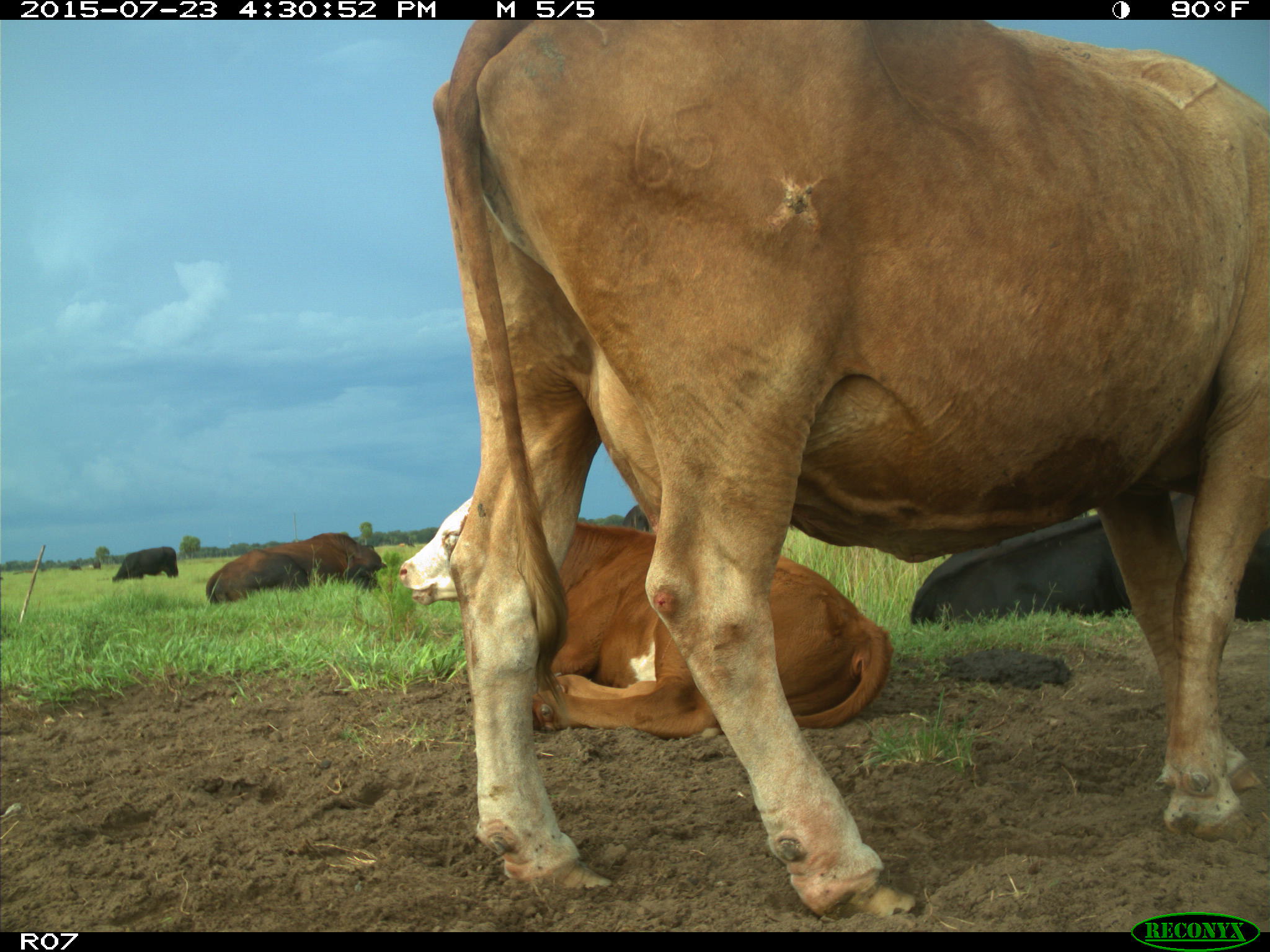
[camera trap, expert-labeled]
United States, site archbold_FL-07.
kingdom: Animalia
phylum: Chordata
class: Mammalia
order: Artiodactyla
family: Bovidae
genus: Bos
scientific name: Bos taurus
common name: domestic cow